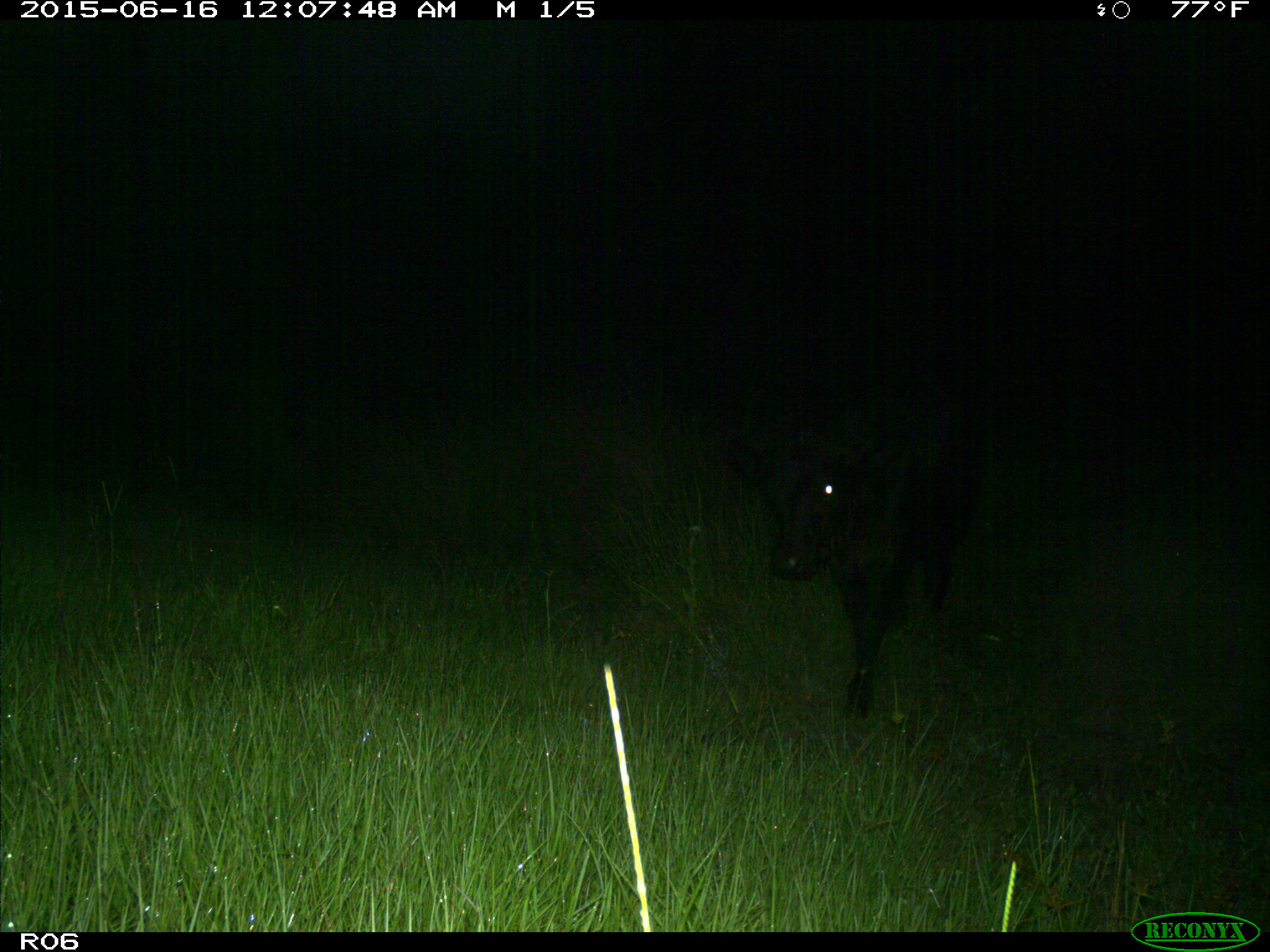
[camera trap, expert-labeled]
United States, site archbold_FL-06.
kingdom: Animalia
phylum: Chordata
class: Mammalia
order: Artiodactyla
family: Bovidae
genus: Bos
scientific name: Bos taurus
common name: domestic cow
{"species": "Bos taurus (domestic cow)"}